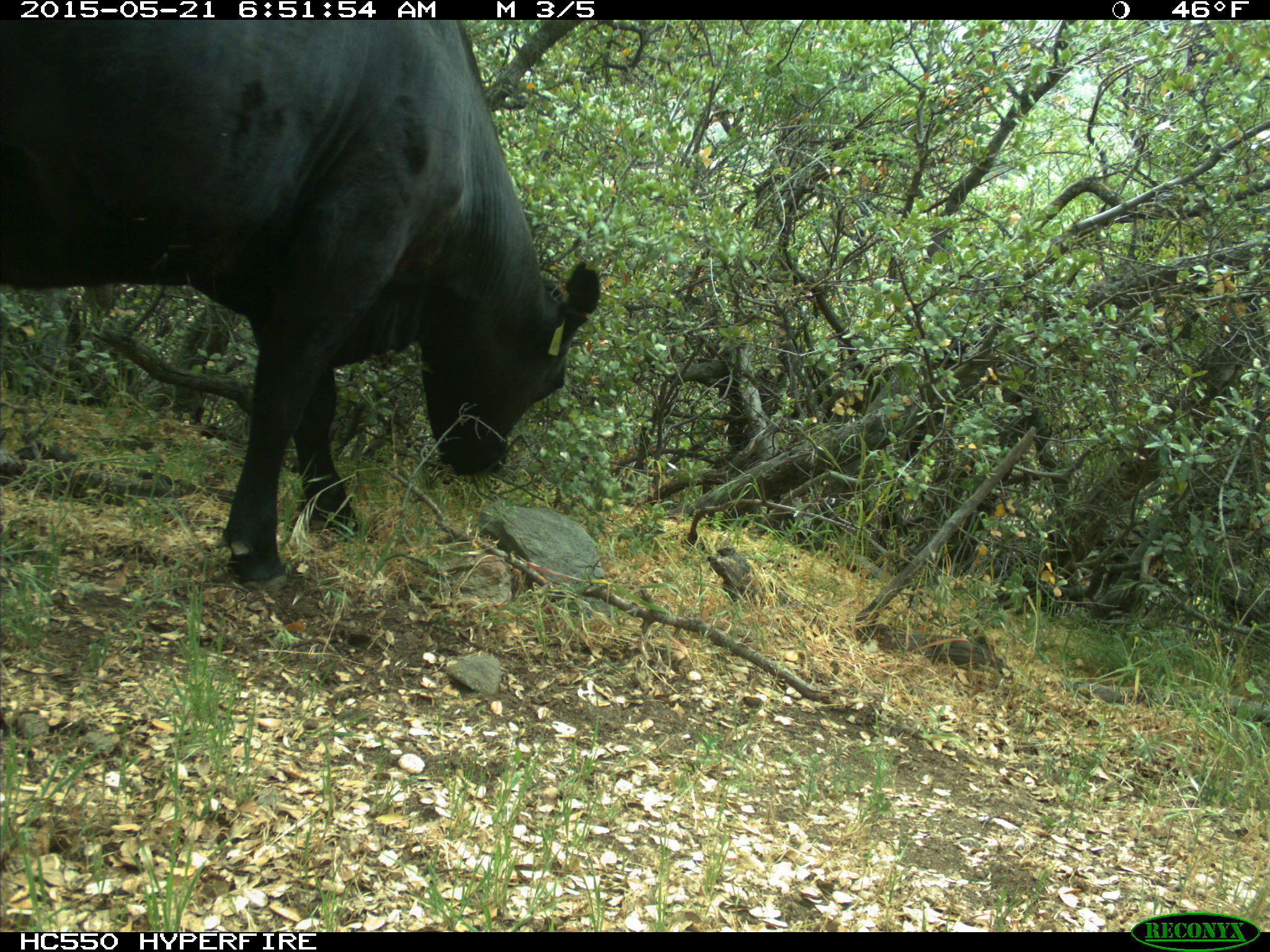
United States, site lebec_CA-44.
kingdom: Animalia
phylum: Chordata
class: Mammalia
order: Artiodactyla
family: Bovidae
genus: Bos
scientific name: Bos taurus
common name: domestic cow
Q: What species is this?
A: Bos taurus (domestic cow).